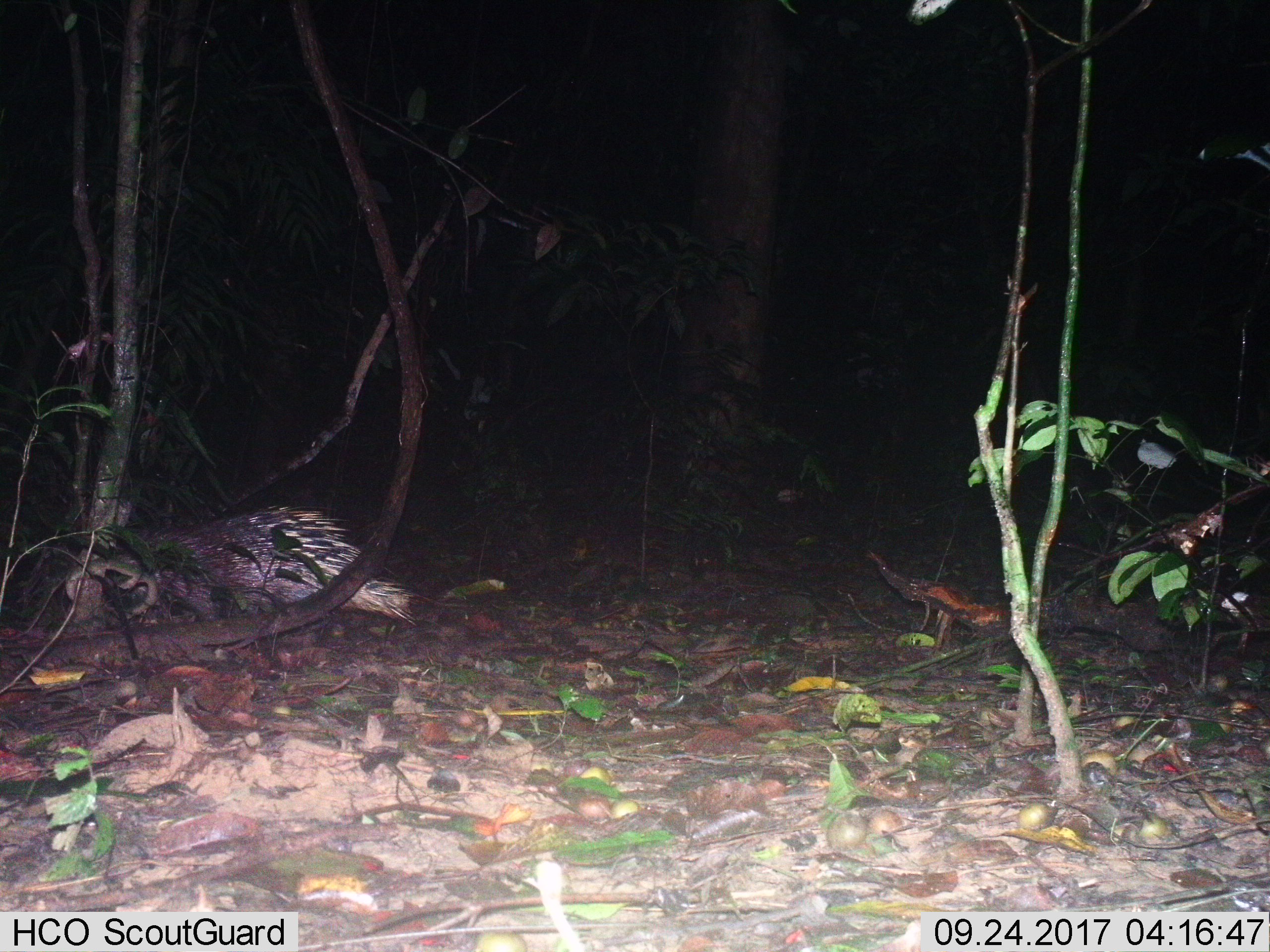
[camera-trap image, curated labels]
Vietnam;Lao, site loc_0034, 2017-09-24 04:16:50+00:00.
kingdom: Animalia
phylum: Chordata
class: Mammalia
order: Rodentia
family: Hystricidae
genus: Hystrix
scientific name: Hystrix brachyura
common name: malayan porcupine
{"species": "malayan porcupine (Hystrix brachyura)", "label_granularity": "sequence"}